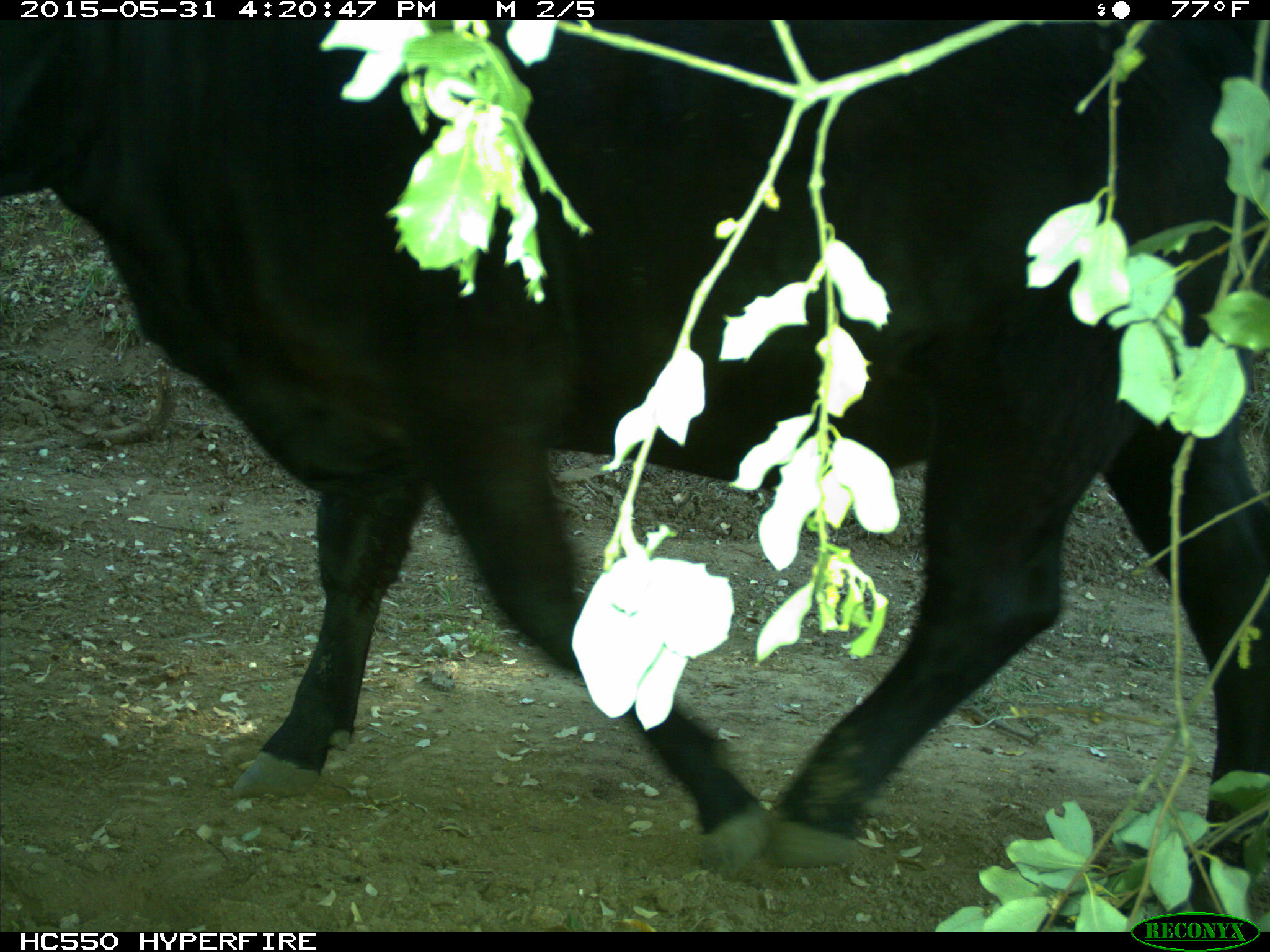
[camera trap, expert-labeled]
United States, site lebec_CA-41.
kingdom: Animalia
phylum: Chordata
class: Mammalia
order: Artiodactyla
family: Bovidae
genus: Bos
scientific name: Bos taurus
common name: domestic cow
Bos taurus (domestic cow).